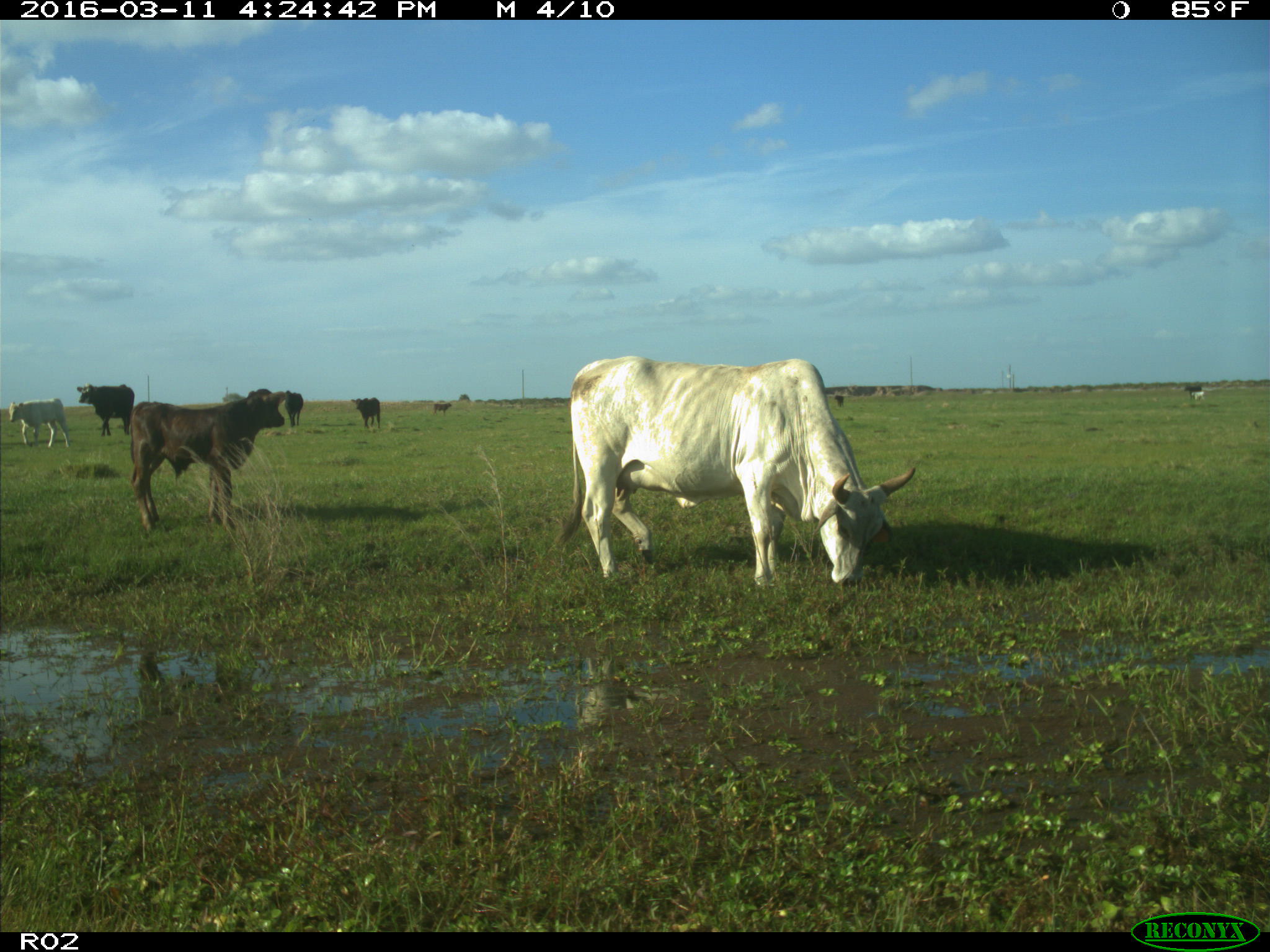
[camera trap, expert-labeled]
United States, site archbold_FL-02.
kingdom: Animalia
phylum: Chordata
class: Mammalia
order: Artiodactyla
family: Bovidae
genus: Bos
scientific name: Bos taurus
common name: domestic cow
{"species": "Bos taurus (domestic cow)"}